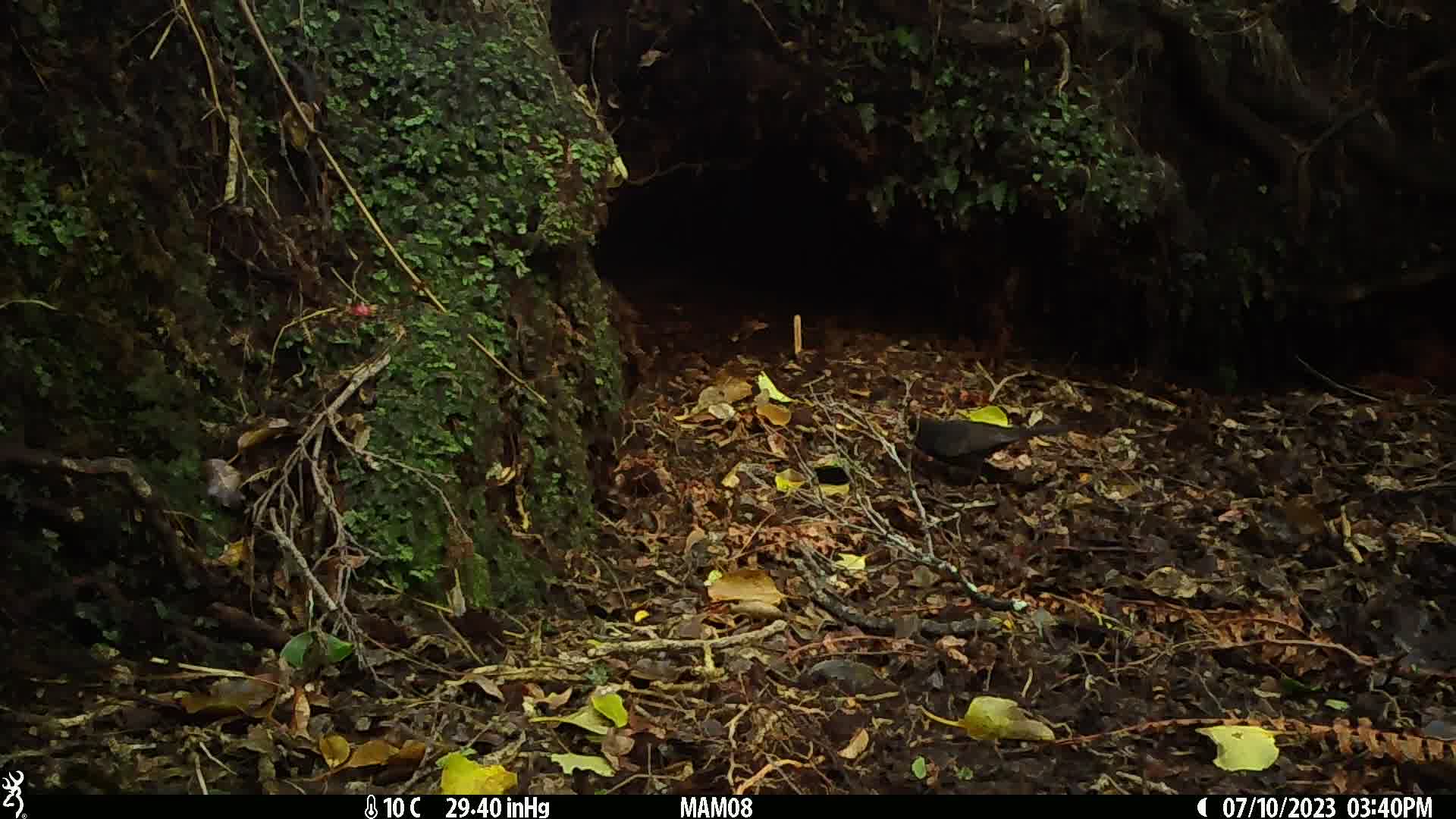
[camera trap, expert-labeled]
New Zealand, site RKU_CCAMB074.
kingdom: Animalia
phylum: Chordata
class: Aves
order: Passeriformes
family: Turdidae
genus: Turdus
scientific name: Turdus merula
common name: eurasian blackbird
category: blackbird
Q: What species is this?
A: Blackbird (eurasian blackbird) (Turdus merula).